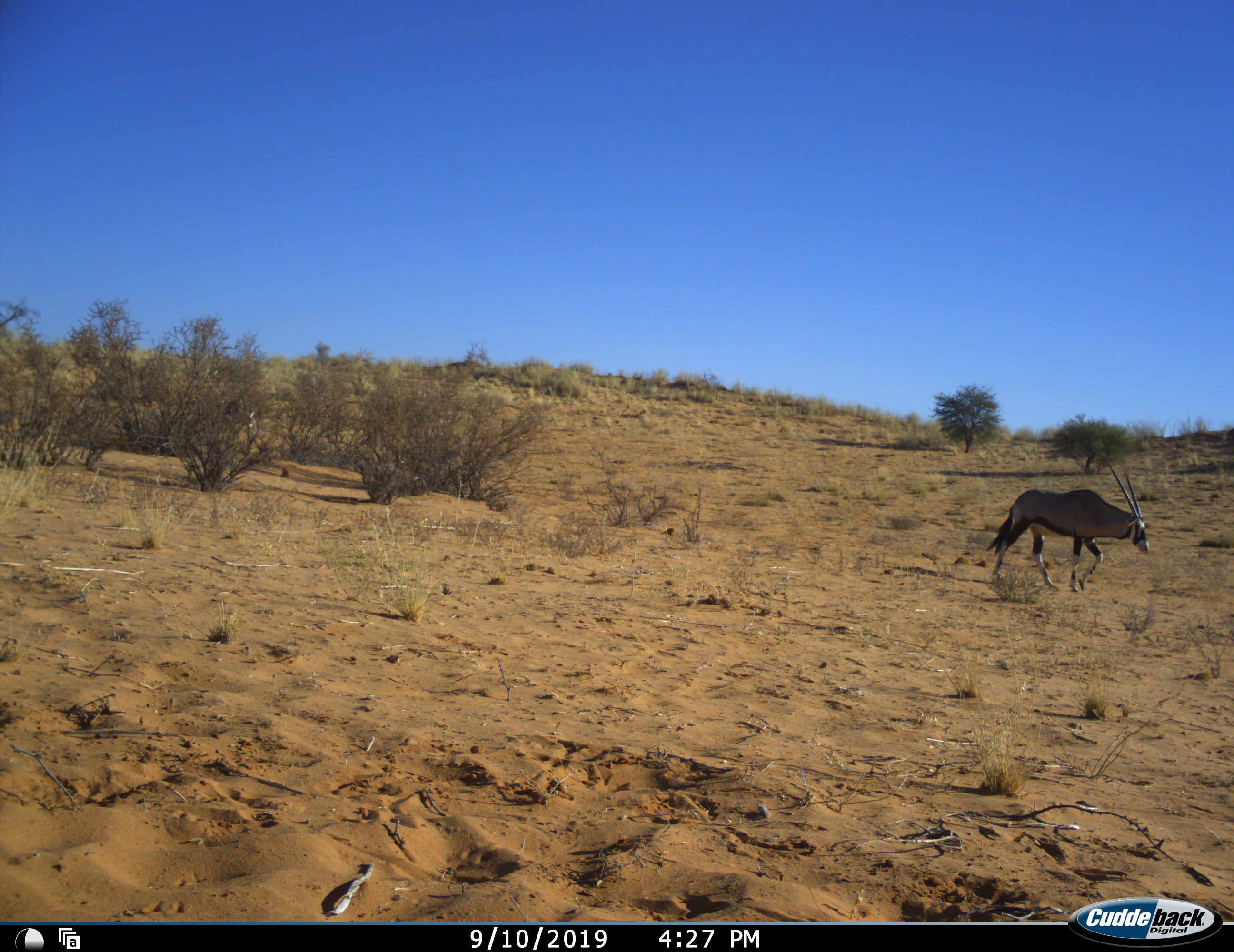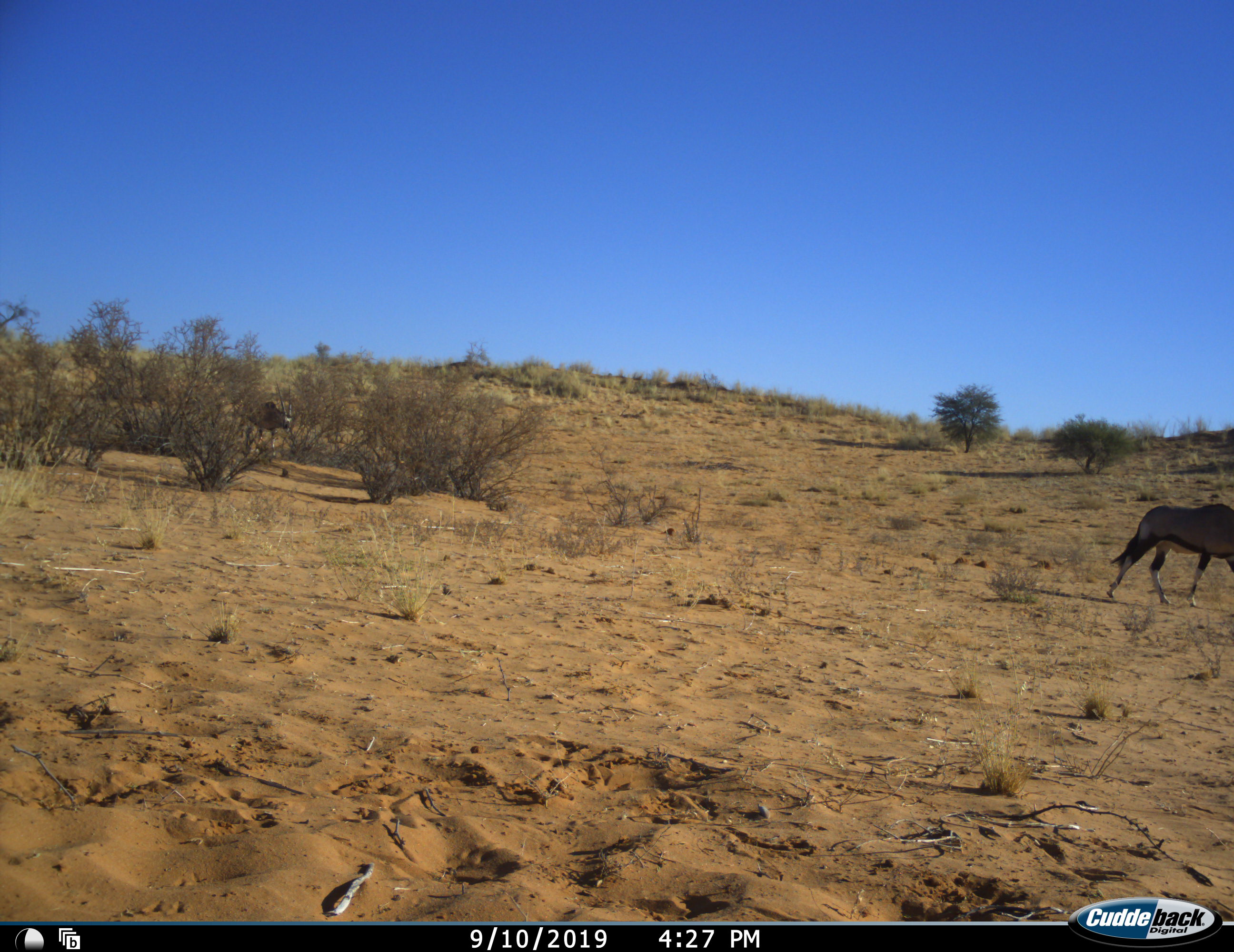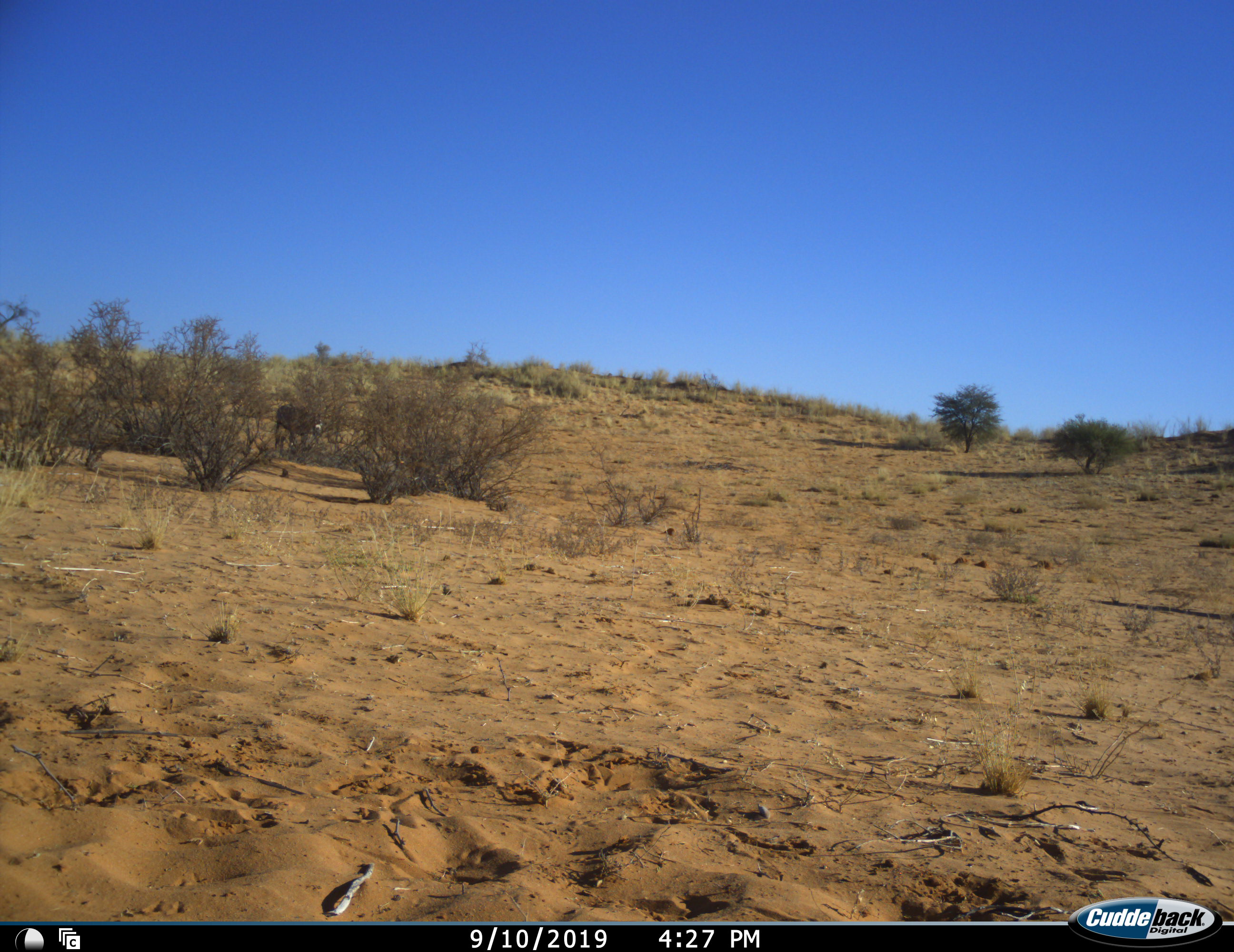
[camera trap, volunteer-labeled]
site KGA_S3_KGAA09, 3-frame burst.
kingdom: Animalia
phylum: Chordata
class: Mammalia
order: Artiodactyla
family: Bovidae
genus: Oryx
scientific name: Oryx gazella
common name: gemsbok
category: oryx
Oryx (gemsbok) (Oryx gazella), count 2. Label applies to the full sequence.